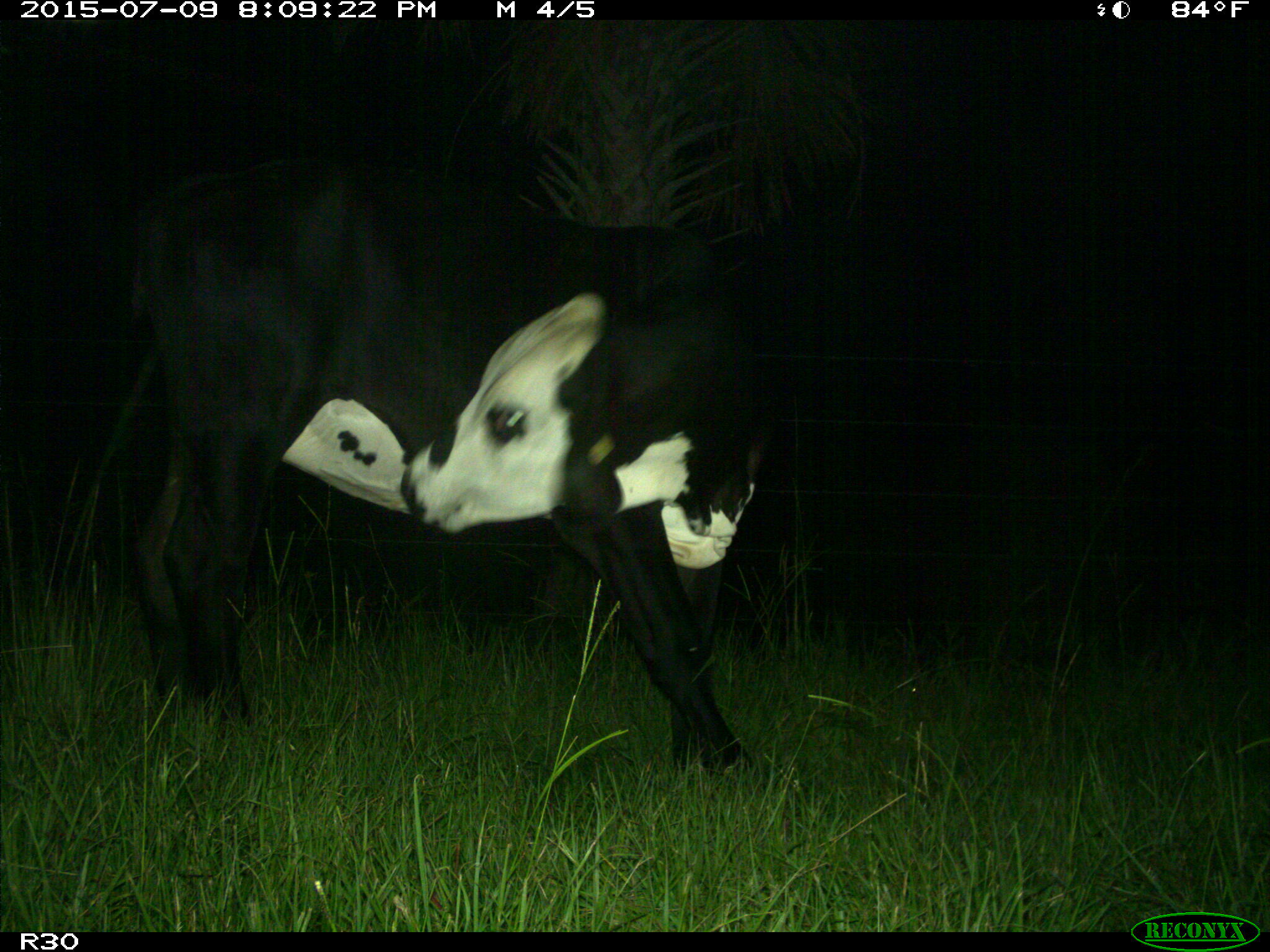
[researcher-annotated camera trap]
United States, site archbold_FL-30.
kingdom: Animalia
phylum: Chordata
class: Mammalia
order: Artiodactyla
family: Bovidae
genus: Bos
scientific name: Bos taurus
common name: domestic cow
Bos taurus (domestic cow).